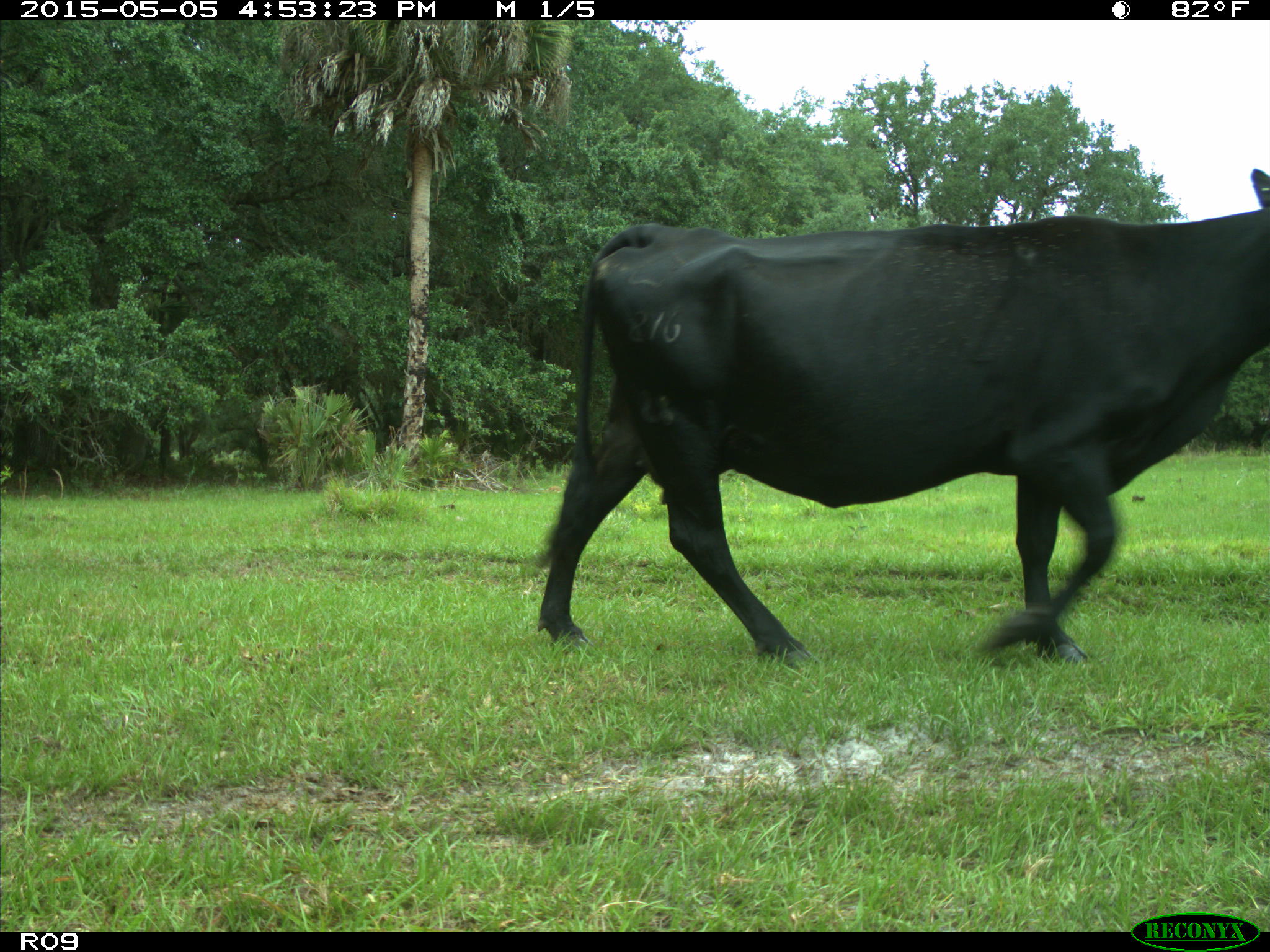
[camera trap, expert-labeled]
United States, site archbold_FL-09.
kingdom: Animalia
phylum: Chordata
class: Mammalia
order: Artiodactyla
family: Bovidae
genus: Bos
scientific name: Bos taurus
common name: domestic cow